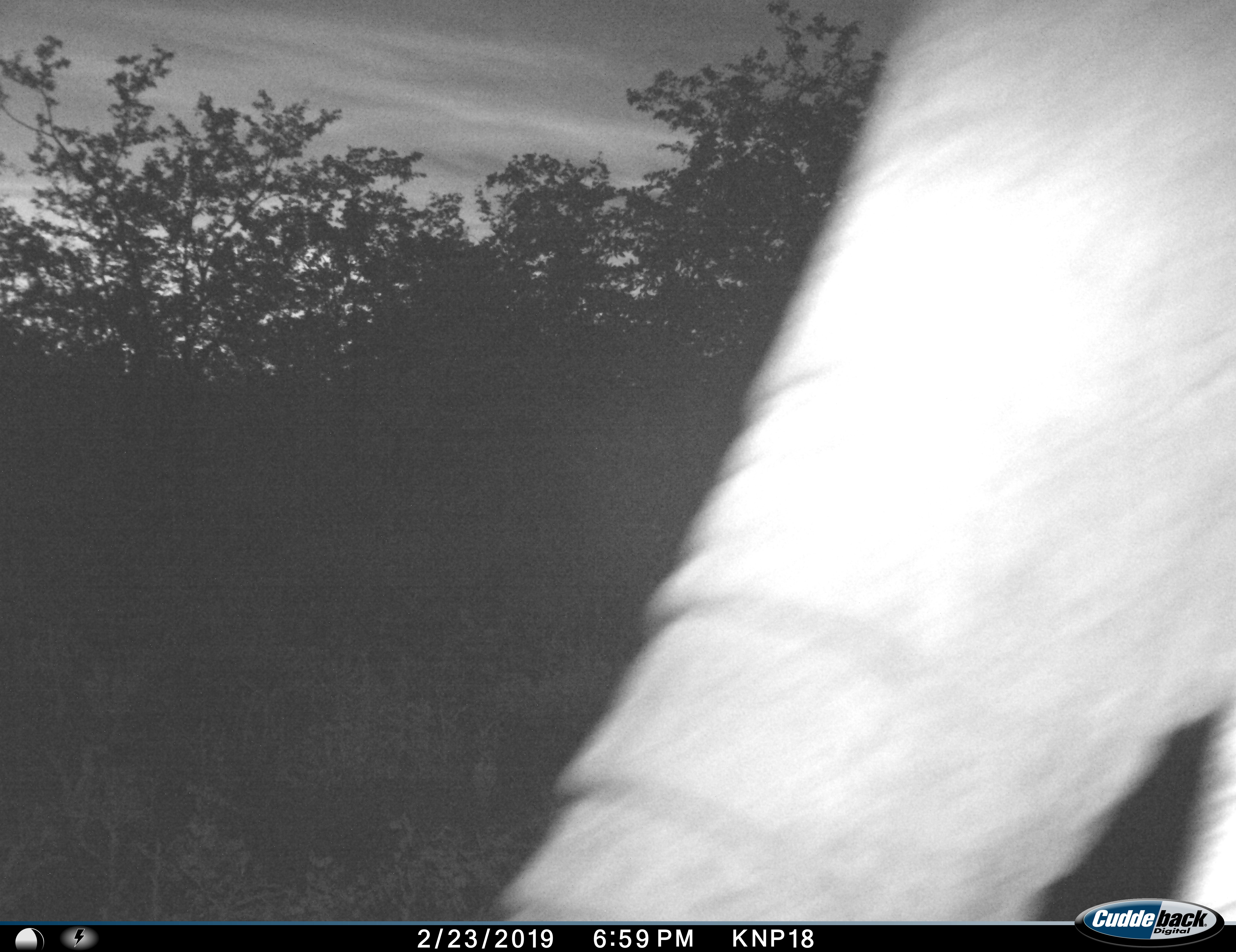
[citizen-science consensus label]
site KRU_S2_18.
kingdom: Animalia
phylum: Chordata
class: Mammalia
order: Proboscidea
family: Elephantidae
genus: Loxodonta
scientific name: Loxodonta africana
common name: african bush elephant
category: elephant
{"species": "elephant (african bush elephant) (Loxodonta africana)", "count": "1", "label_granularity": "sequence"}